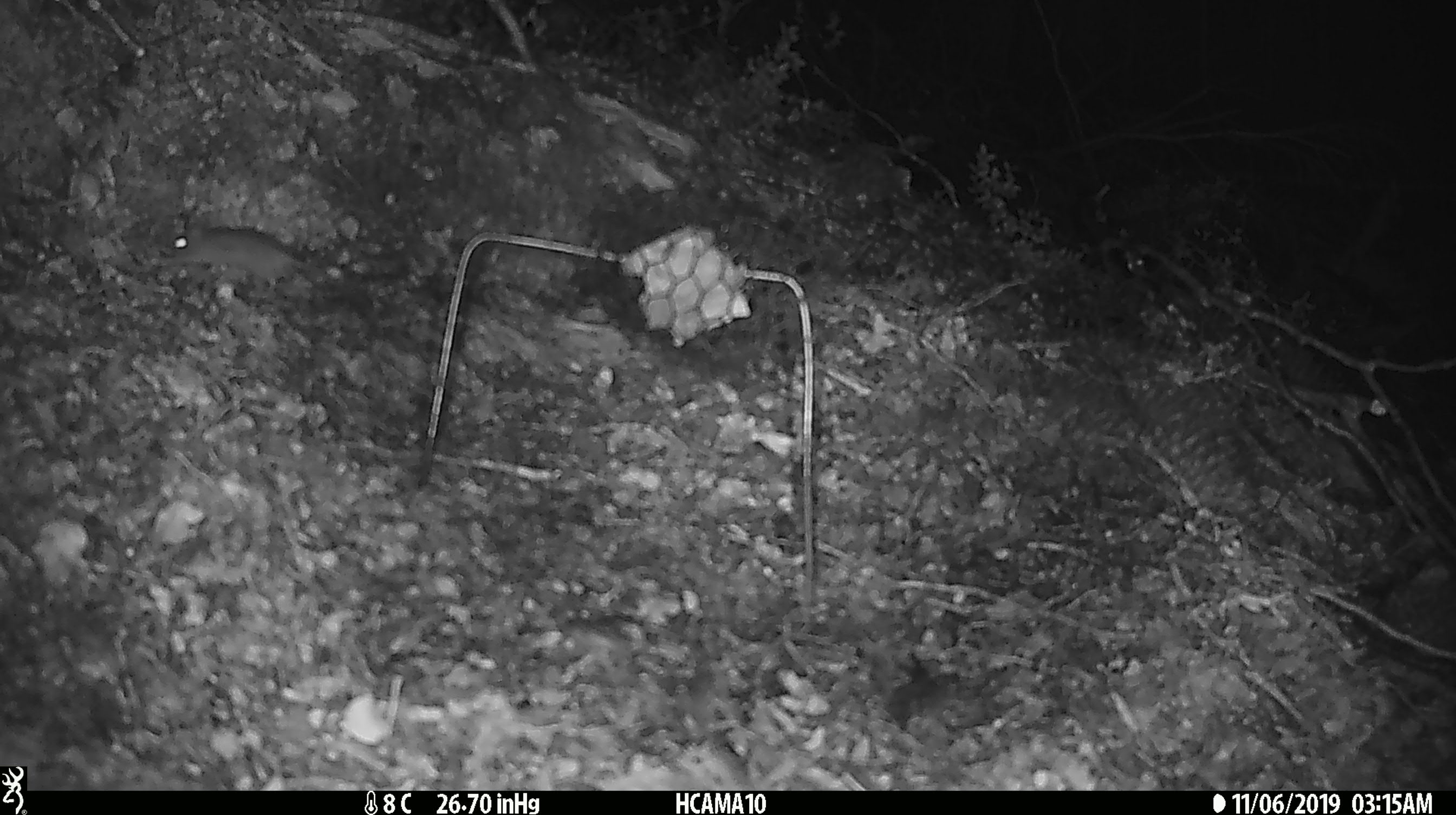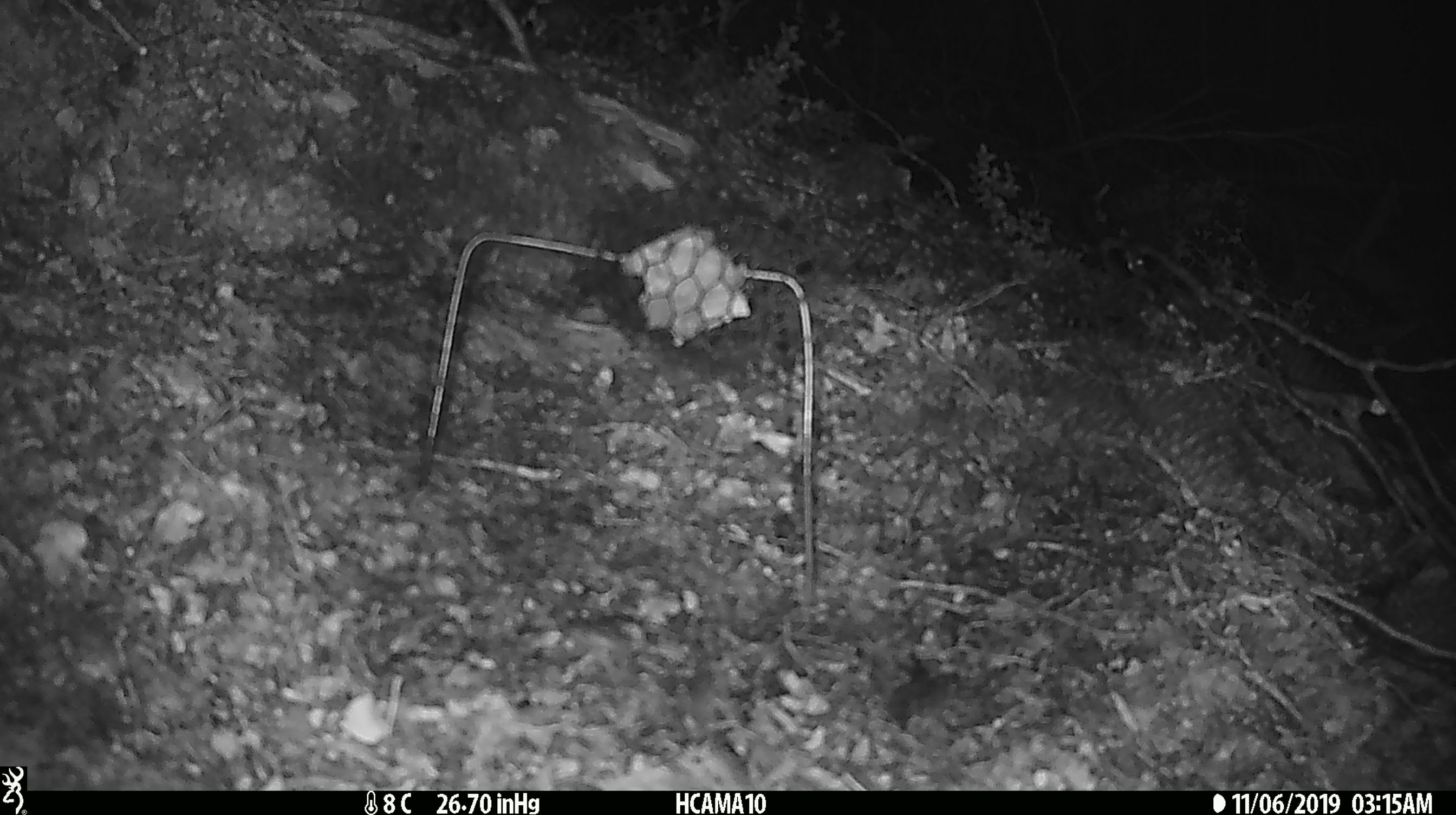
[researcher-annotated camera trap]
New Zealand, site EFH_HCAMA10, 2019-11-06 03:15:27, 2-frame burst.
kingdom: Animalia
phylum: Chordata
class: Mammalia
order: Rodentia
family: Muridae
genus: Mus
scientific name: Mus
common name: mouse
Mouse (Mus).